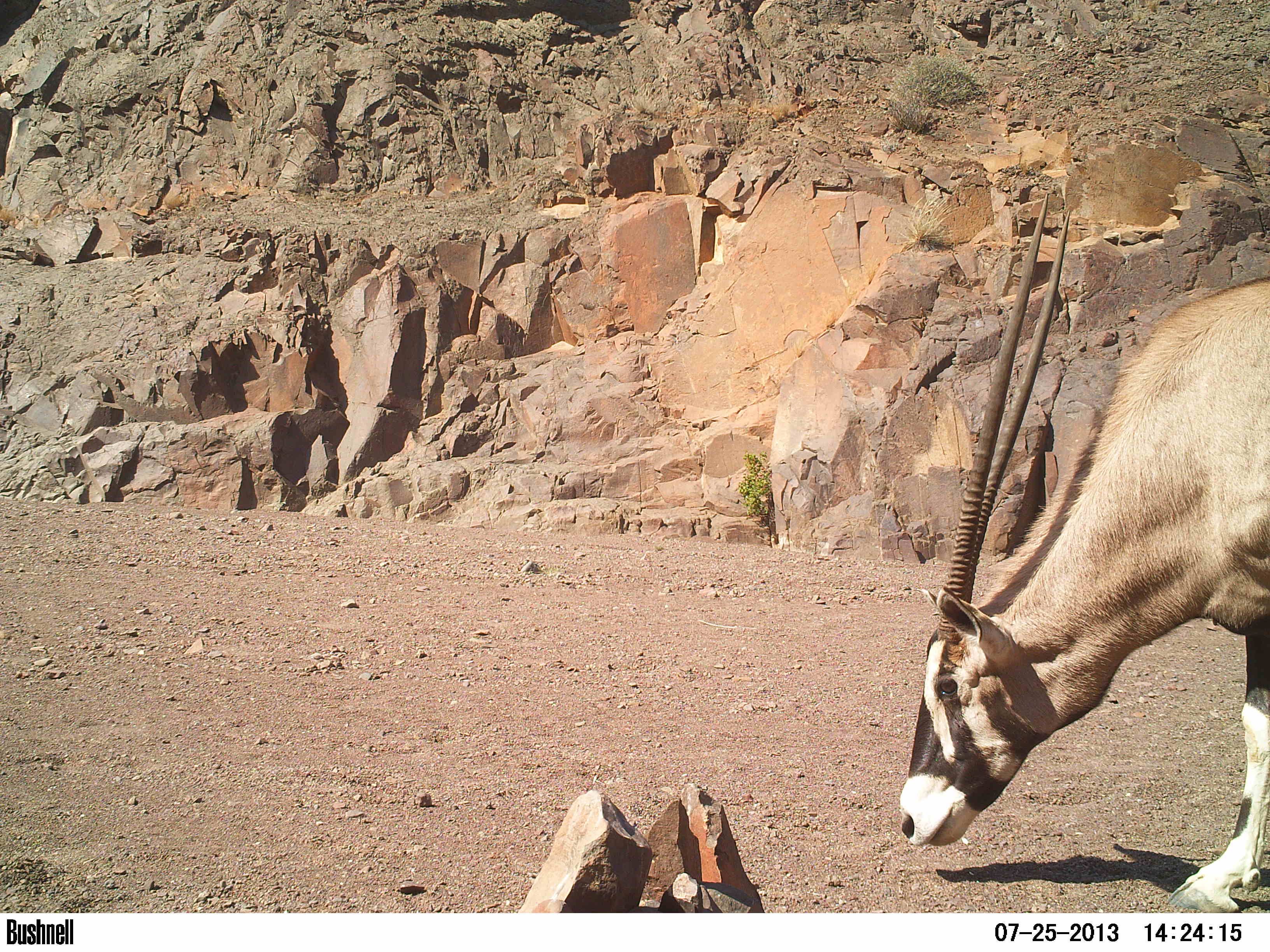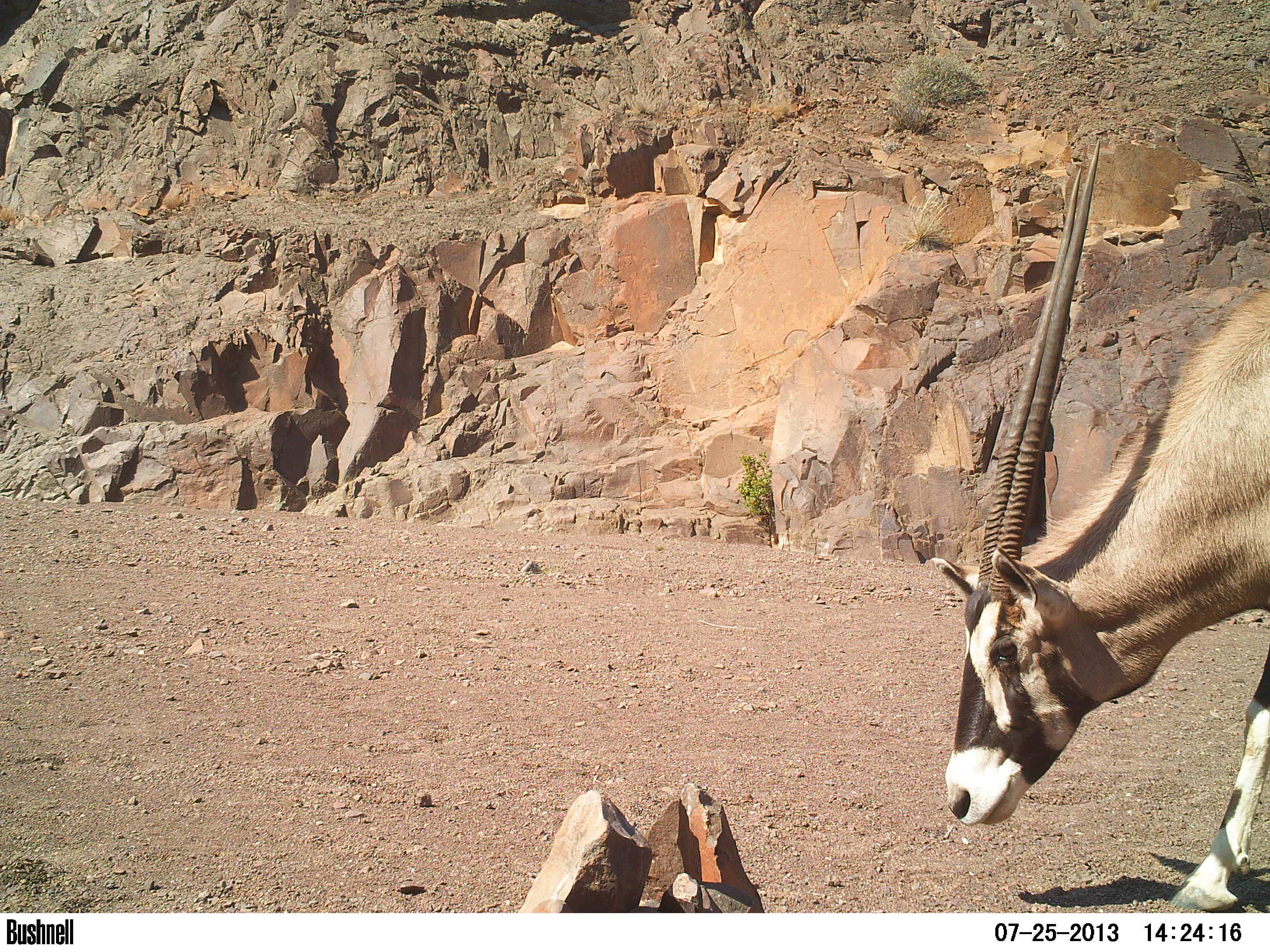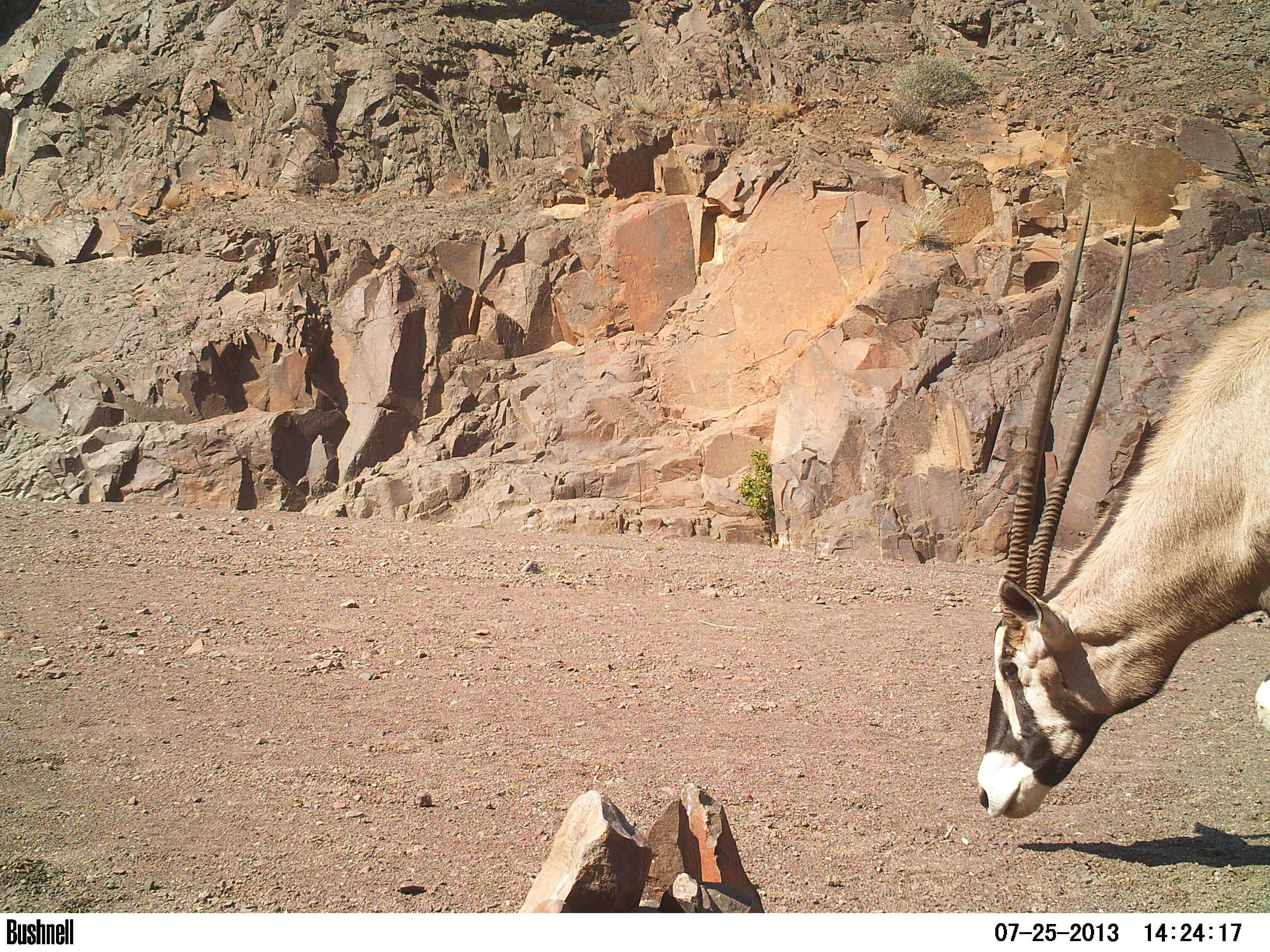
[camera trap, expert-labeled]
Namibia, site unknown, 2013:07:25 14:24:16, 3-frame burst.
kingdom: Animalia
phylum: Chordata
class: Mammalia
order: Artiodactyla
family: Bovidae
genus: Oryx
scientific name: Oryx gazella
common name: gemsbok